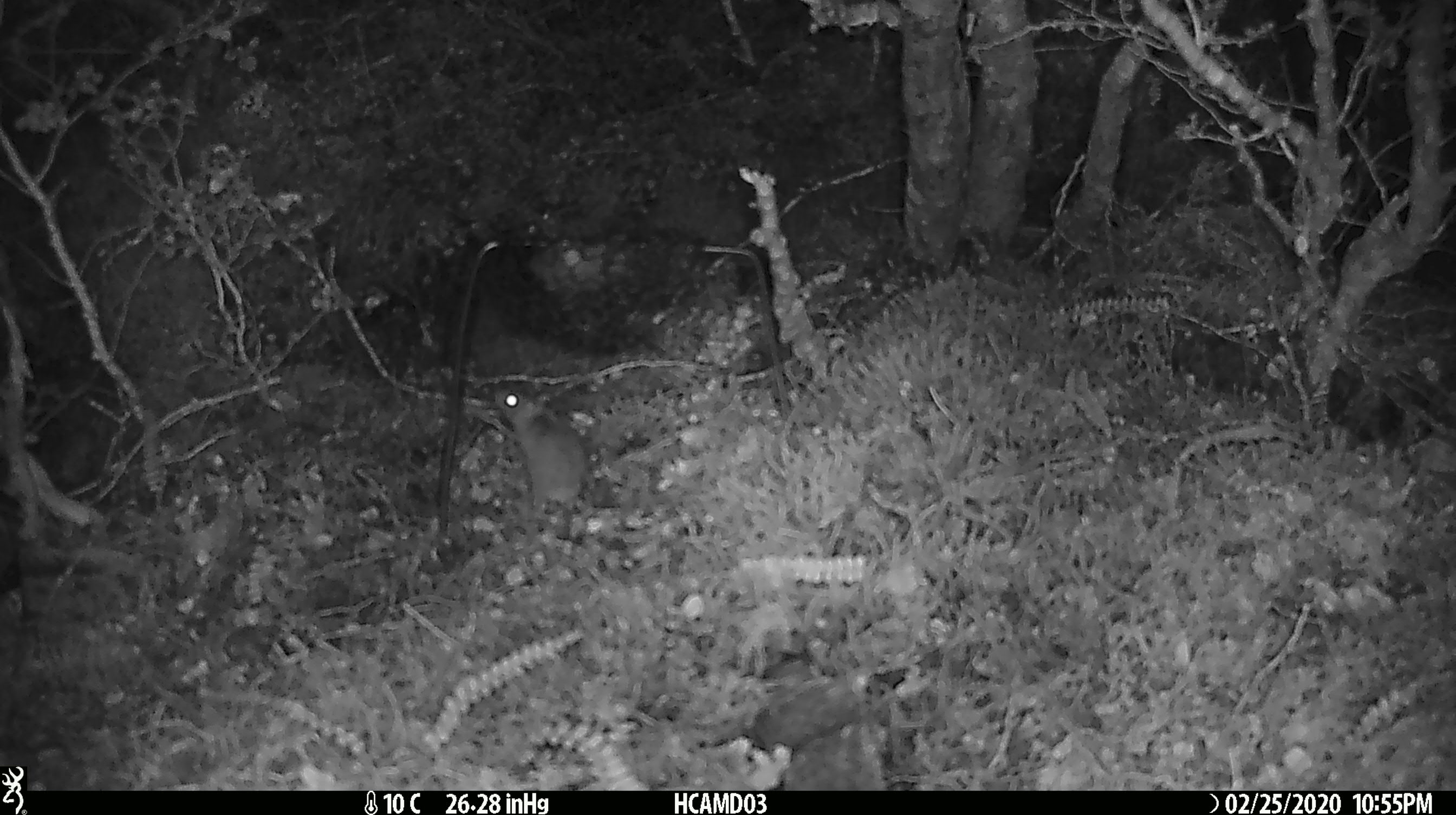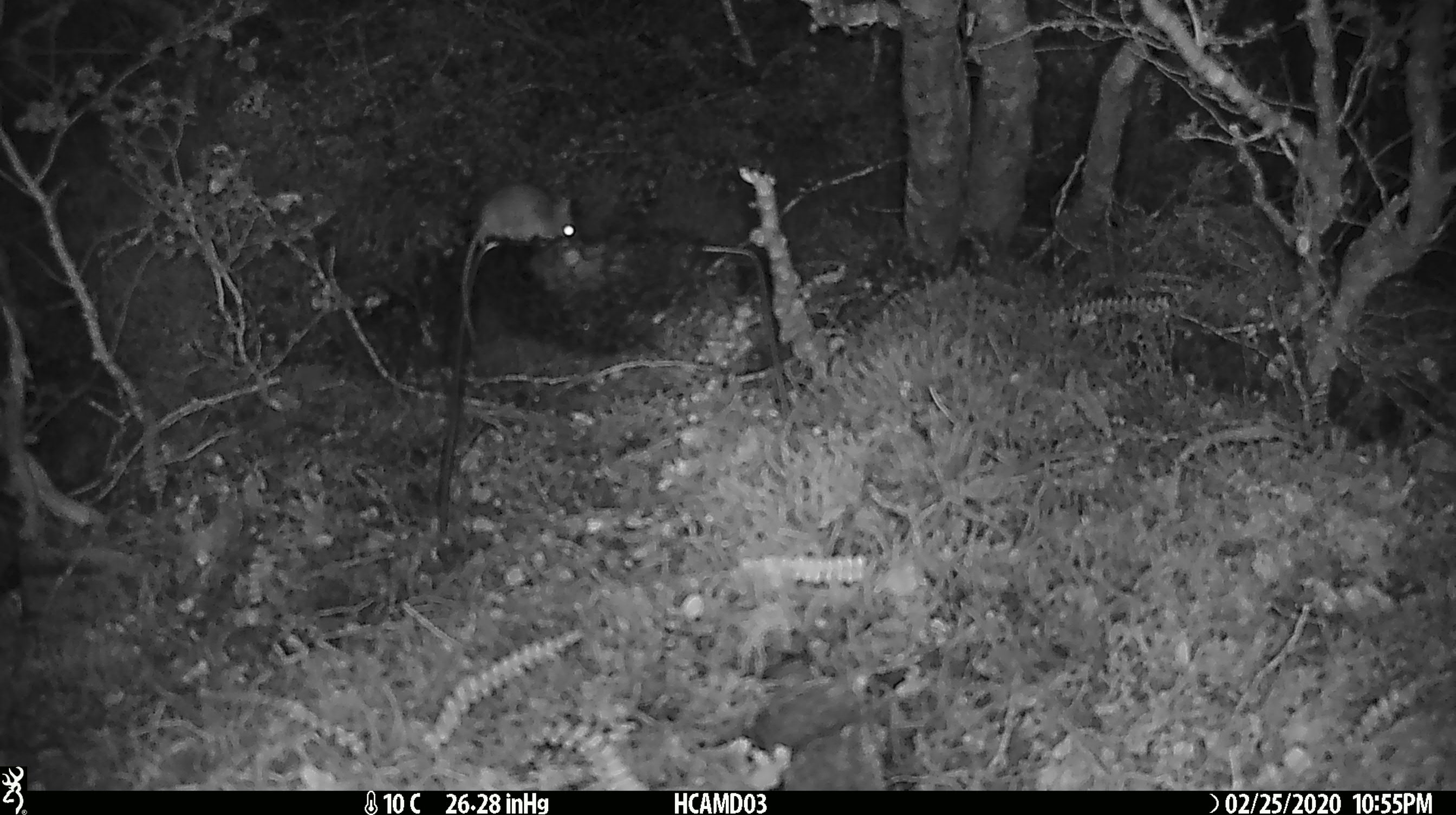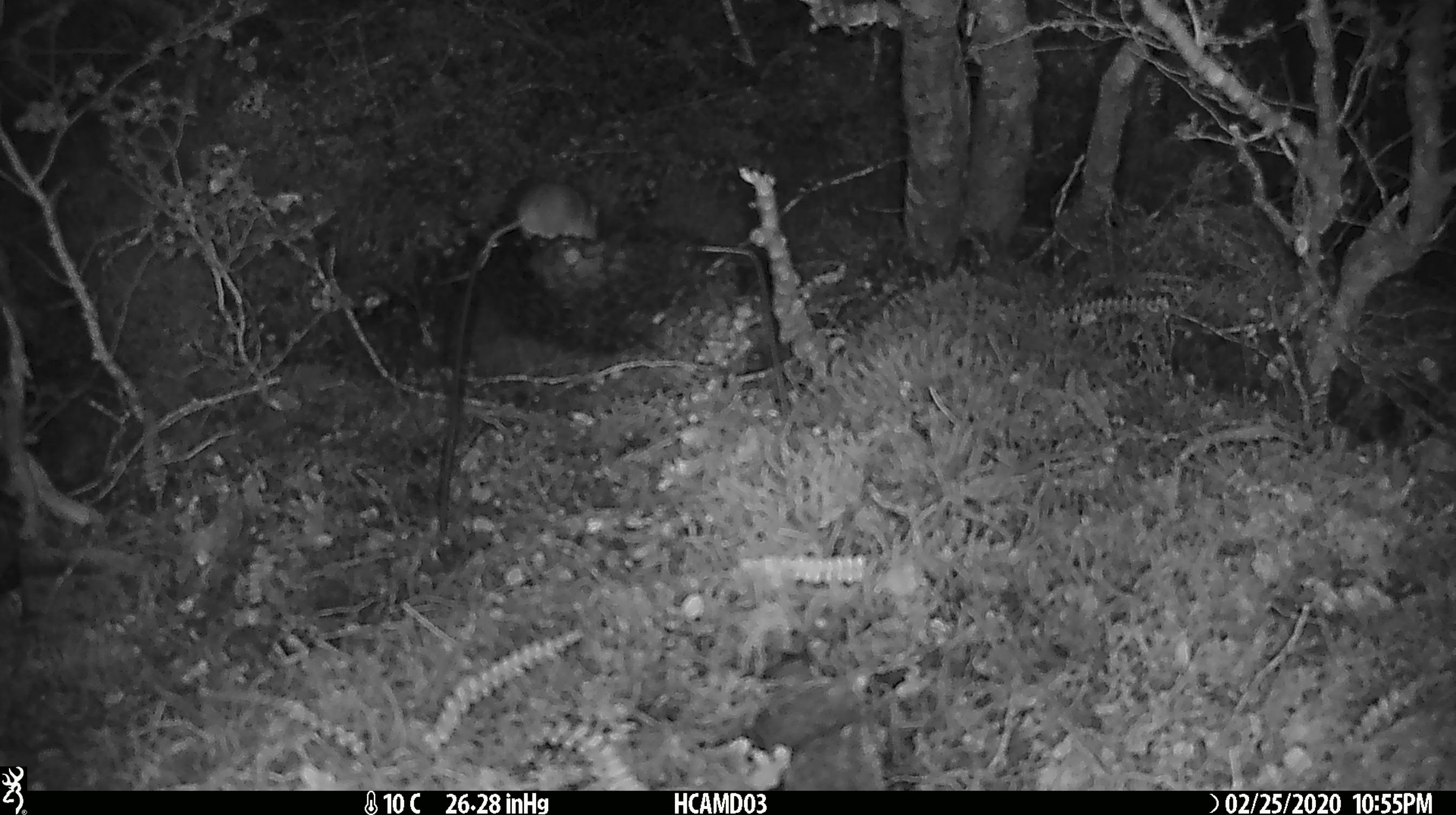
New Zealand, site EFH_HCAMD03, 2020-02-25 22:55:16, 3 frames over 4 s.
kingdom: Animalia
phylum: Chordata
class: Mammalia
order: Rodentia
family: Muridae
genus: Mus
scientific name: Mus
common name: mouse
Mouse (Mus).